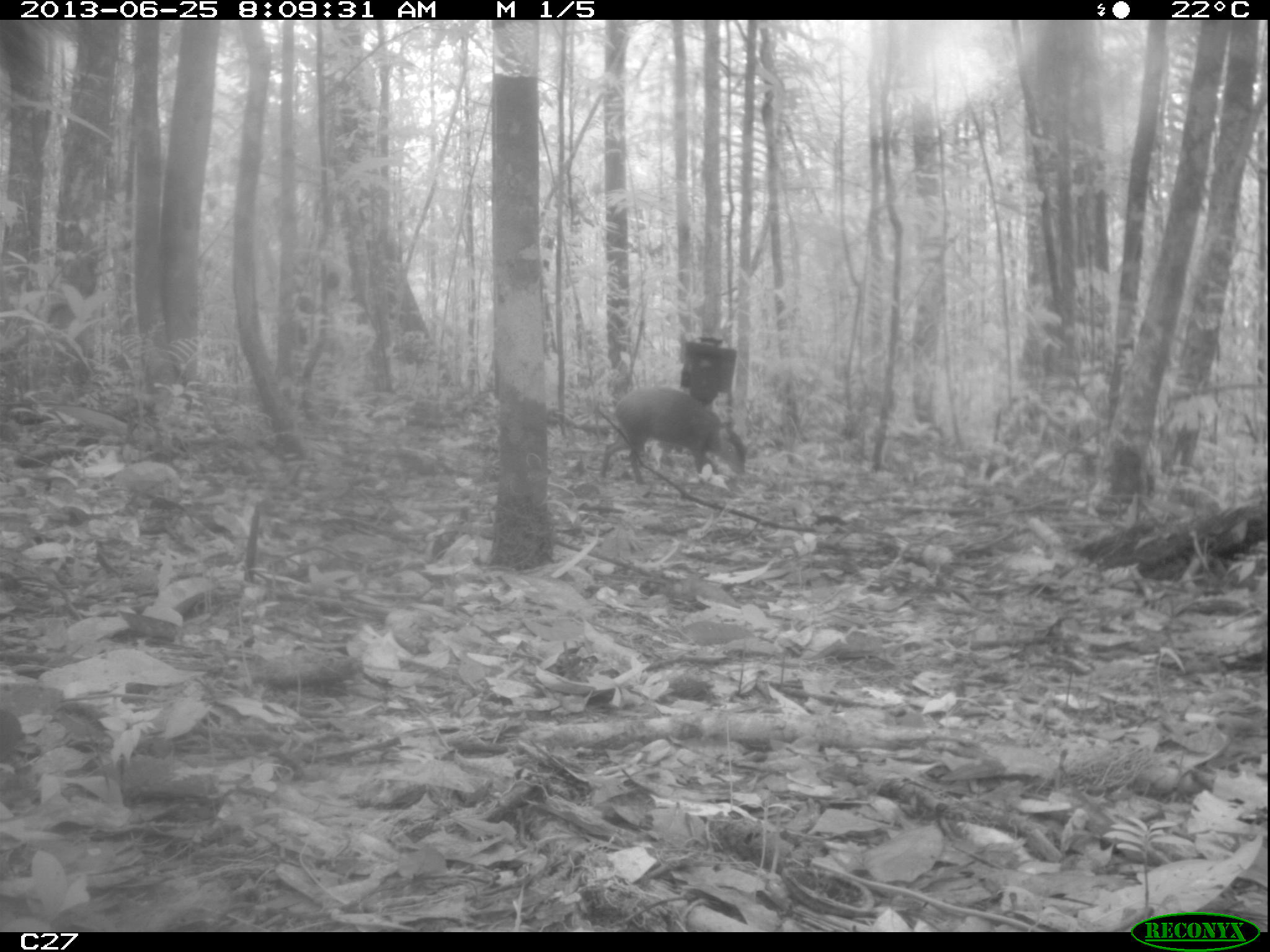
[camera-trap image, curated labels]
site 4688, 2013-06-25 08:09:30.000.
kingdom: Animalia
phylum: Chordata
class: Mammalia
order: Rodentia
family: Dasyproctidae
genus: Dasyprocta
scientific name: Dasyprocta leporina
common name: red-rumped agouti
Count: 1.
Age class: adult.